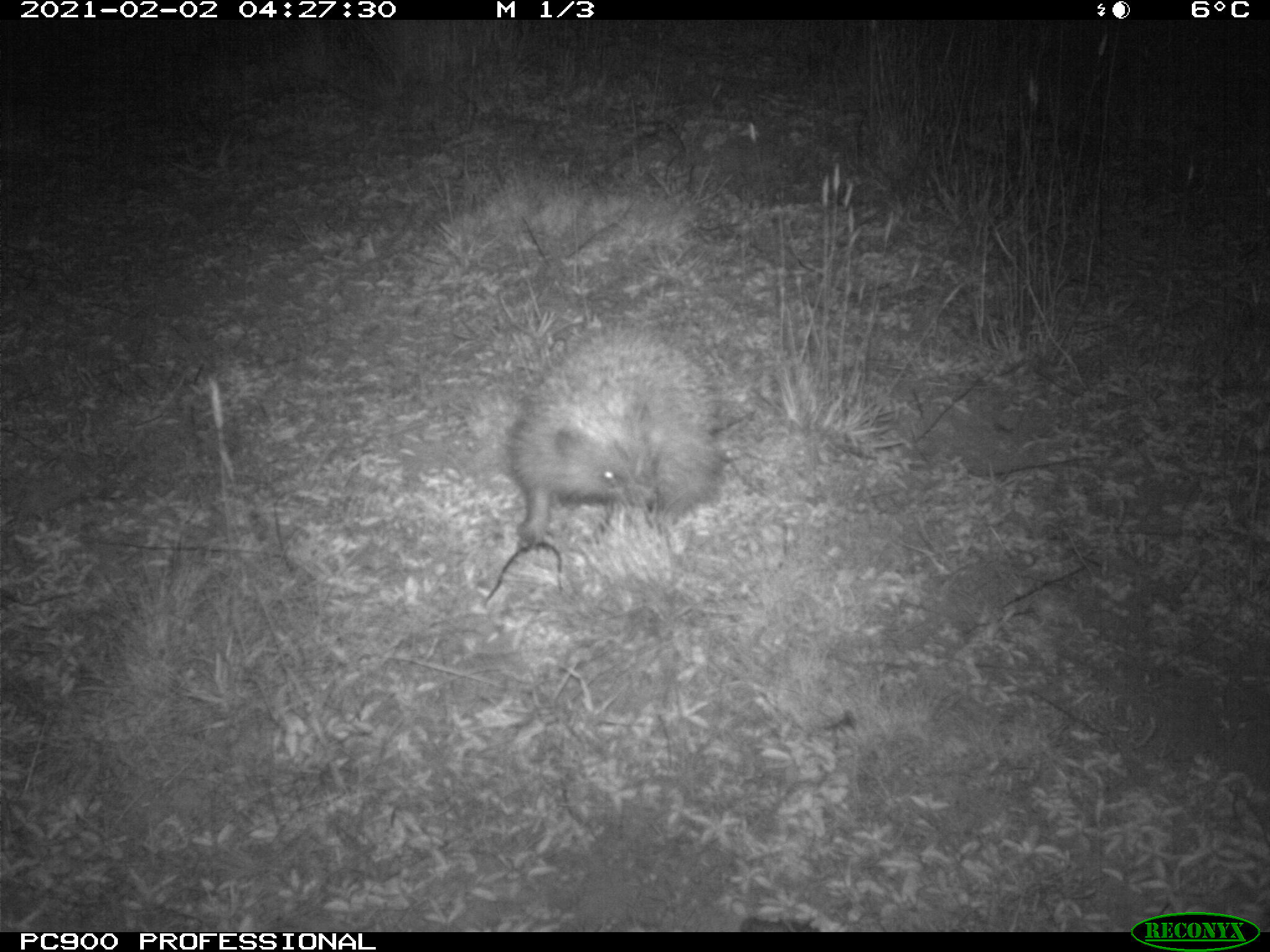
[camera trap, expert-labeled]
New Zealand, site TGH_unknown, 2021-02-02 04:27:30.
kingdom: Animalia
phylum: Chordata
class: Mammalia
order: Eulipotyphla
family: Erinaceidae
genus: Erinaceus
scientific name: Erinaceus europaeus europaeus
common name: european hedgehog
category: hedgehog